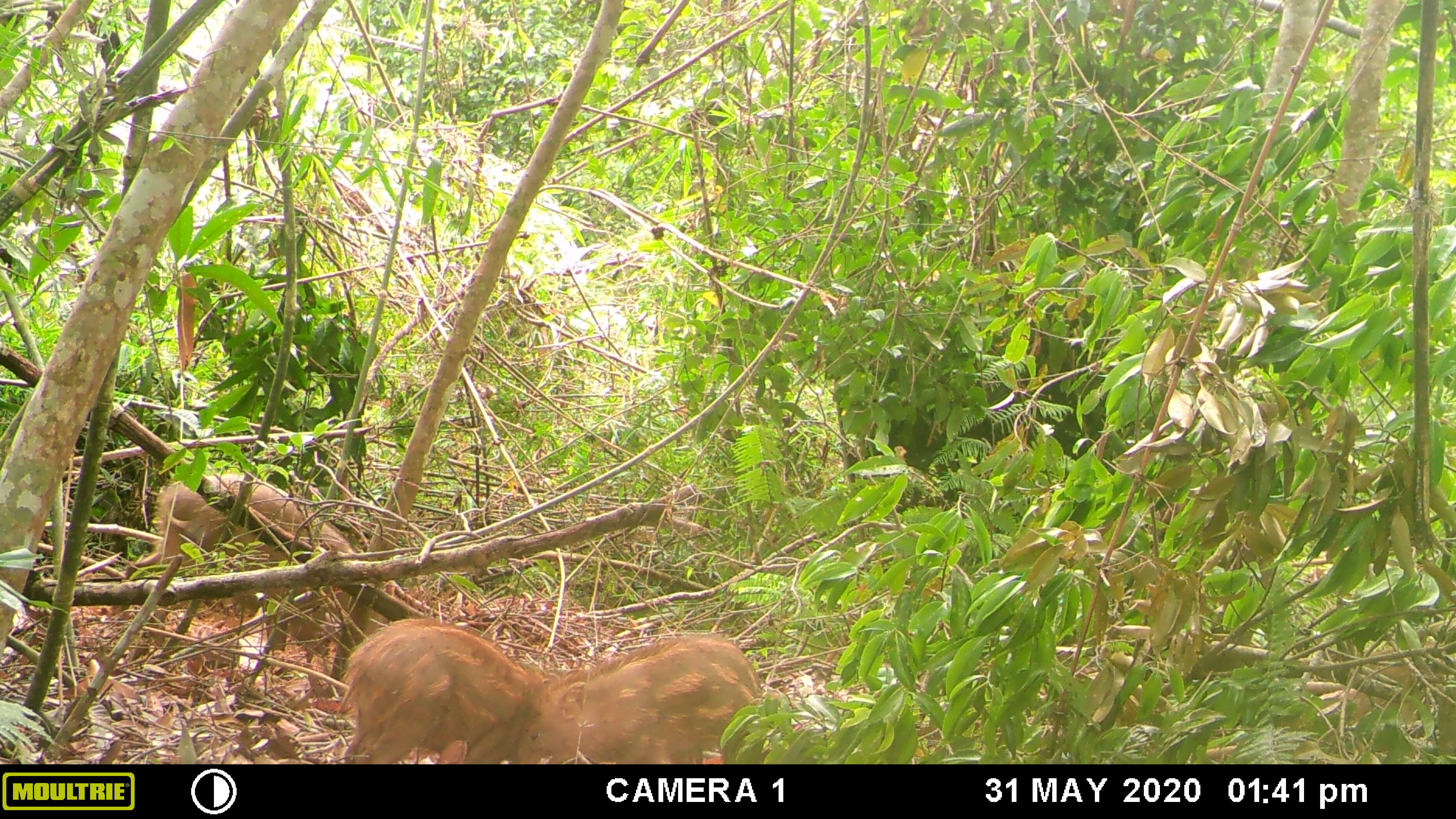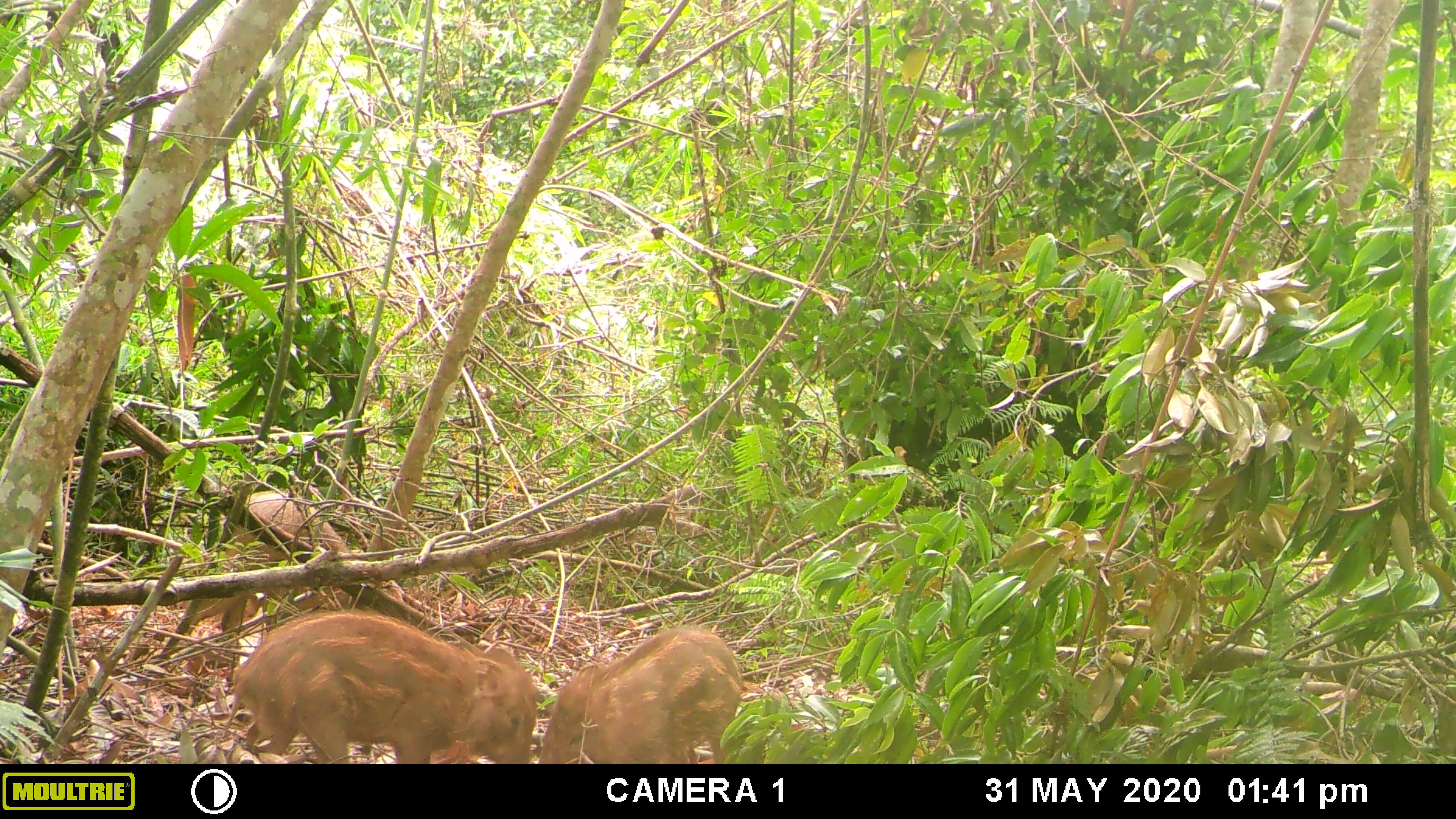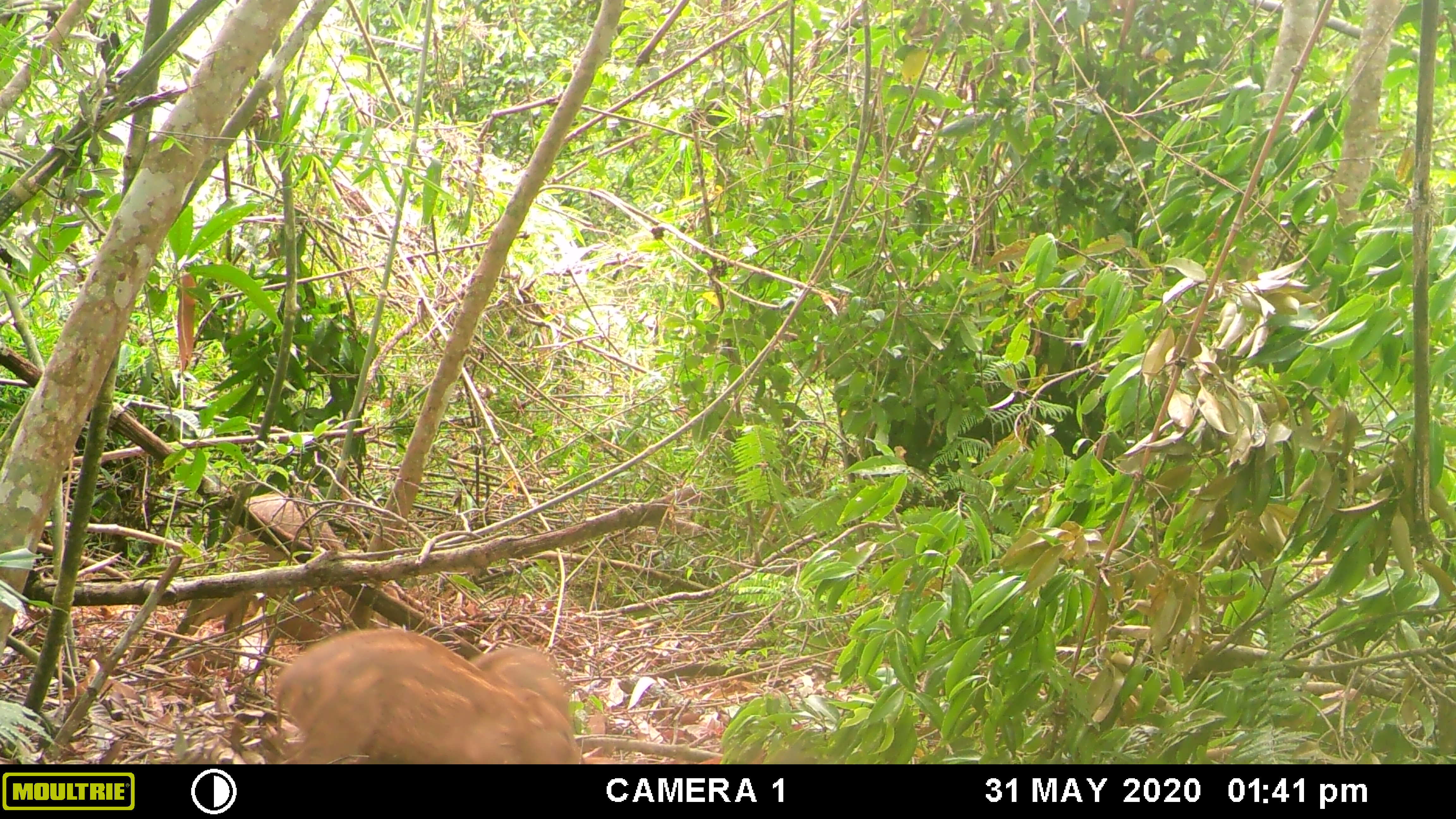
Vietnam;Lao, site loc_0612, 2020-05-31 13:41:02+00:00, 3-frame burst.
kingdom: Animalia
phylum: Chordata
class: Mammalia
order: Artiodactyla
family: Suidae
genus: Sus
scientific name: Sus scrofa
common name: eurasian wild pig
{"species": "eurasian wild pig (Sus scrofa)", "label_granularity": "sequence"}